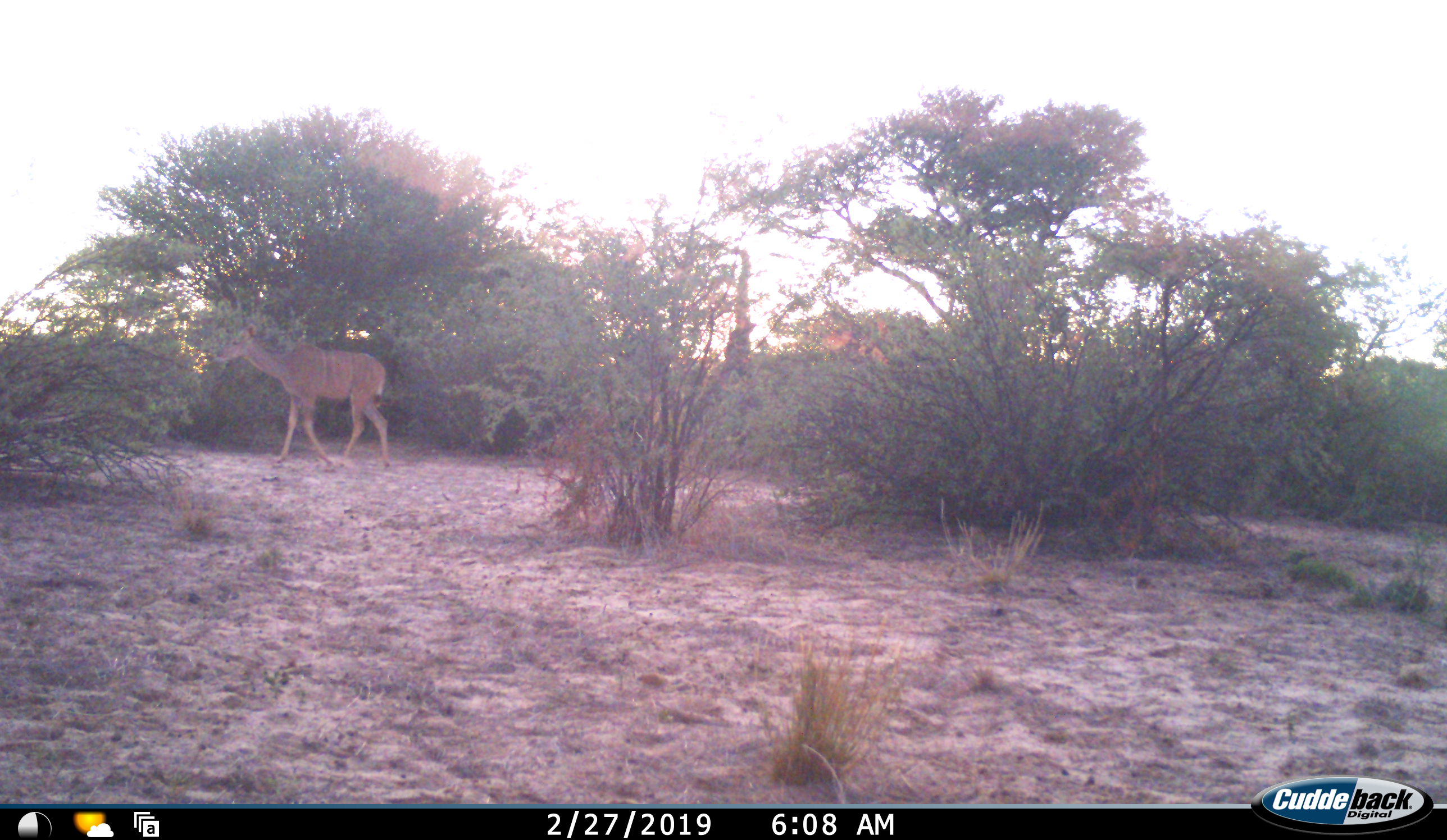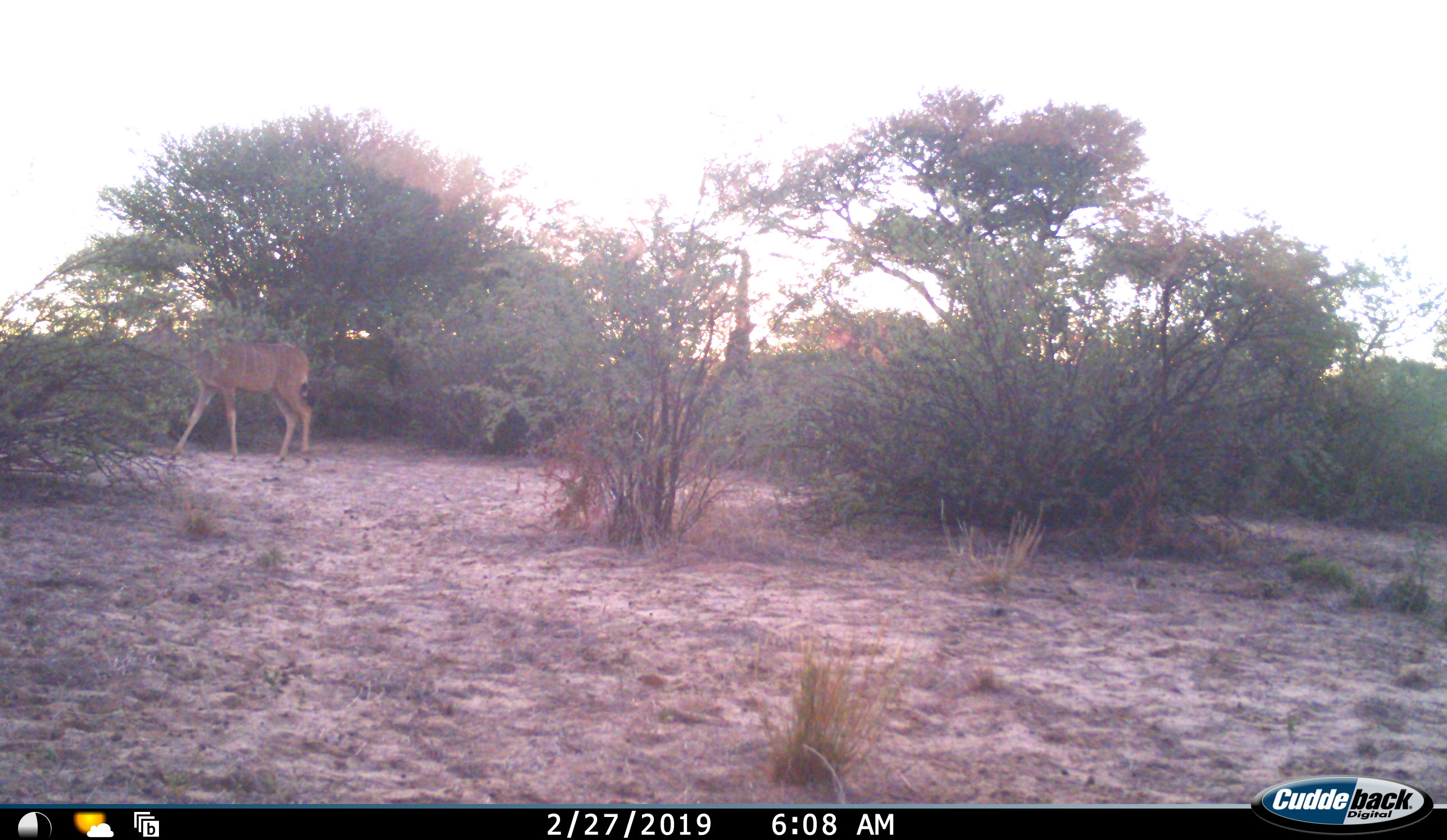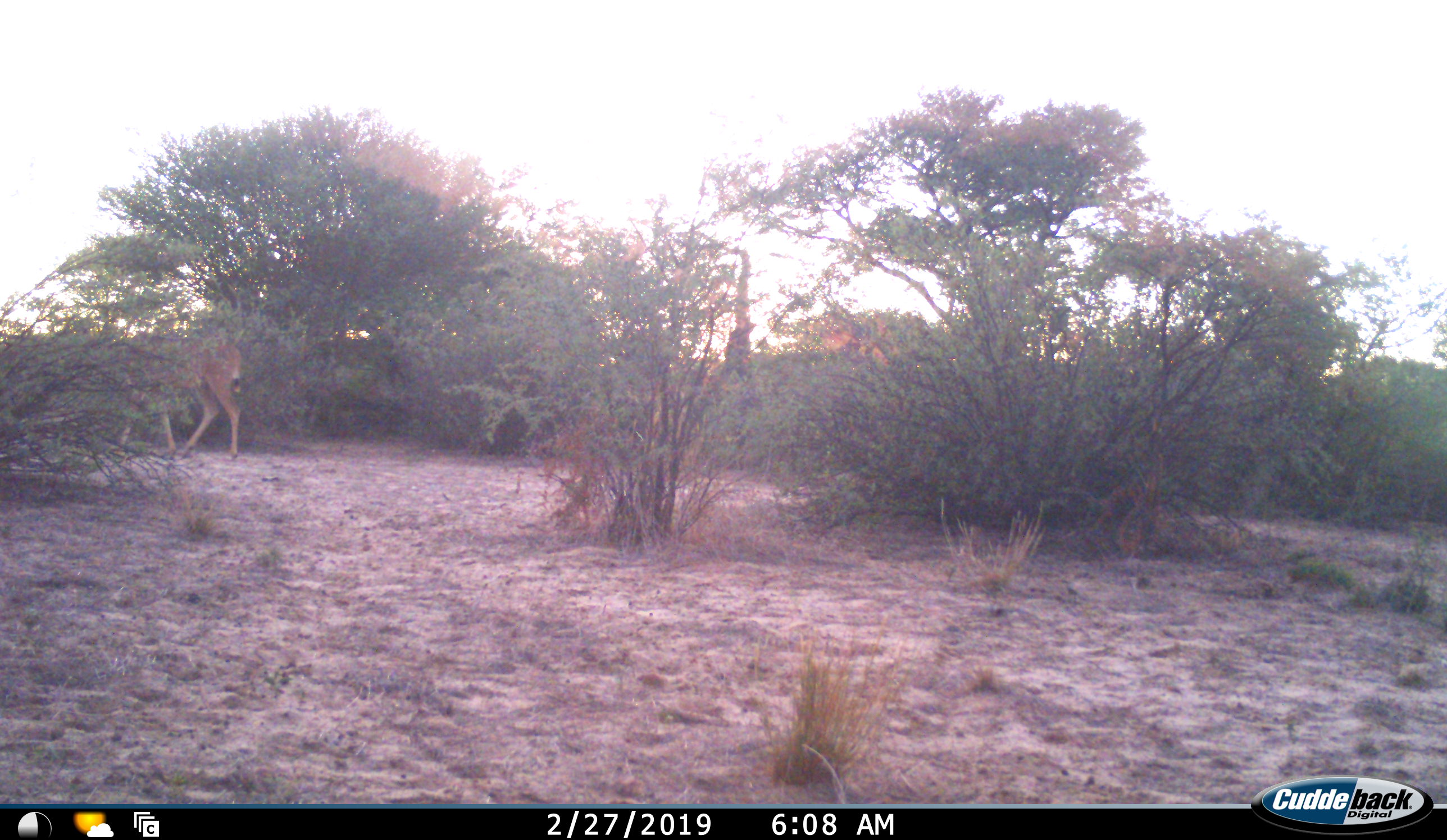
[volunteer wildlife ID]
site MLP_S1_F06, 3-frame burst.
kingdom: Animalia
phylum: Chordata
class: Mammalia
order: Artiodactyla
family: Bovidae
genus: Tragelaphus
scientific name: Tragelaphus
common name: kudu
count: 1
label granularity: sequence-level